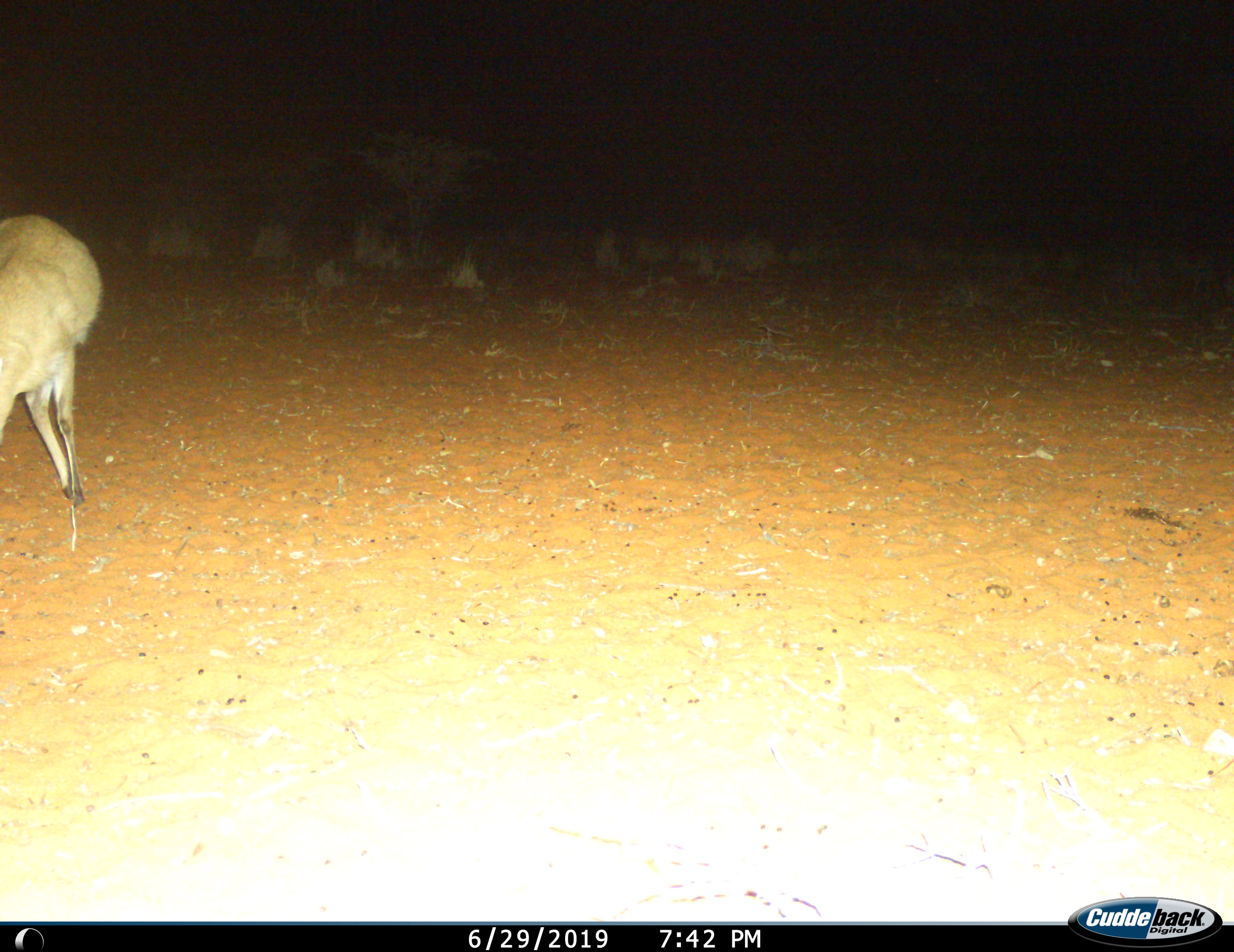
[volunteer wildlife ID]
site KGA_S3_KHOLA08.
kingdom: Animalia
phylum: Chordata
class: Mammalia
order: Artiodactyla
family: Bovidae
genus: Sylvicapra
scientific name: Sylvicapra grimmia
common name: common duiker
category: duikercommongrey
Duikercommongrey (common duiker) (Sylvicapra grimmia), count 1. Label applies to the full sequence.